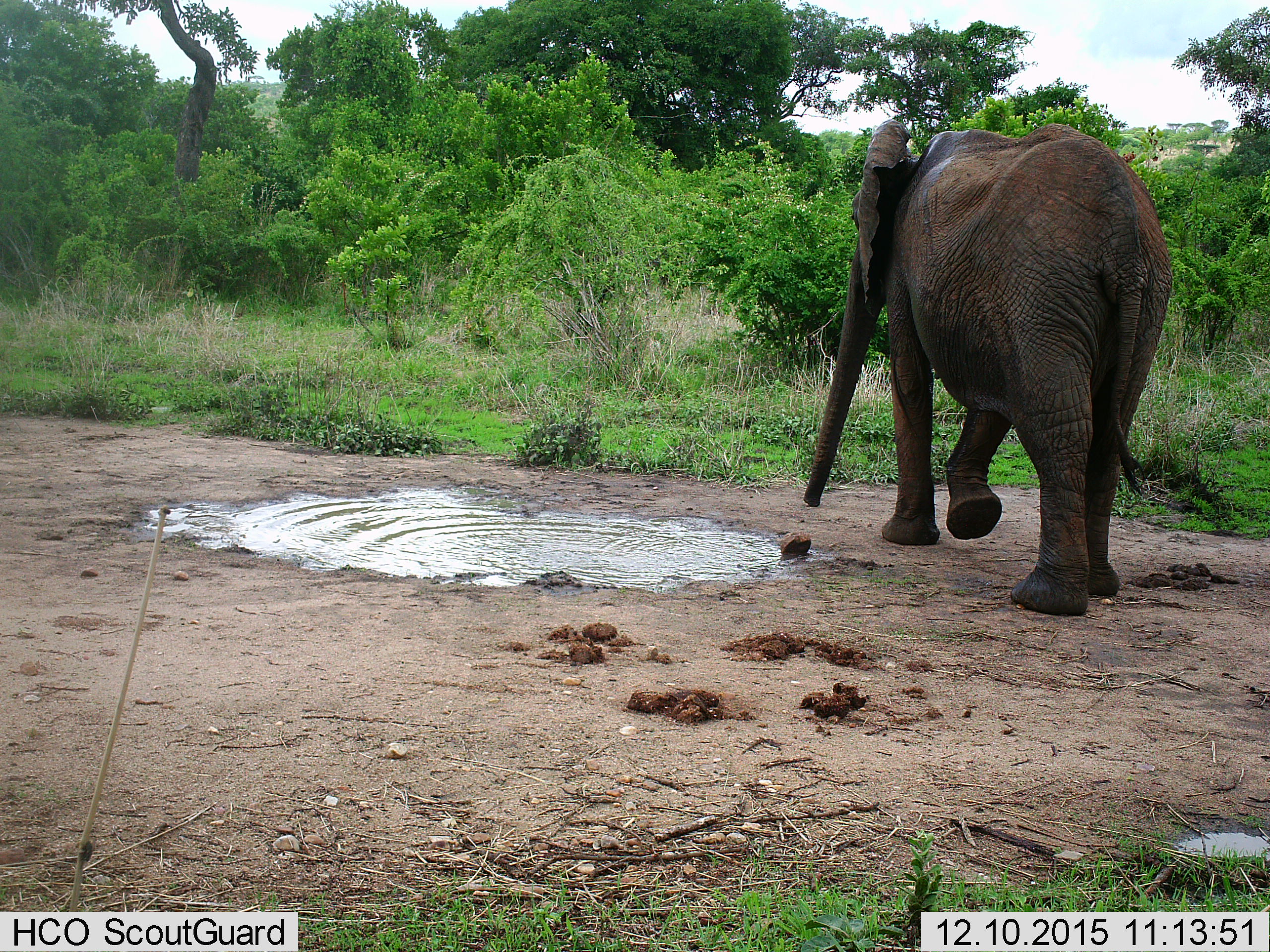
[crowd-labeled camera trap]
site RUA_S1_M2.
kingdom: Animalia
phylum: Chordata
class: Mammalia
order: Proboscidea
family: Elephantidae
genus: Loxodonta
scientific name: Loxodonta africana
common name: african bush elephant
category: elephant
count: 1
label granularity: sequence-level